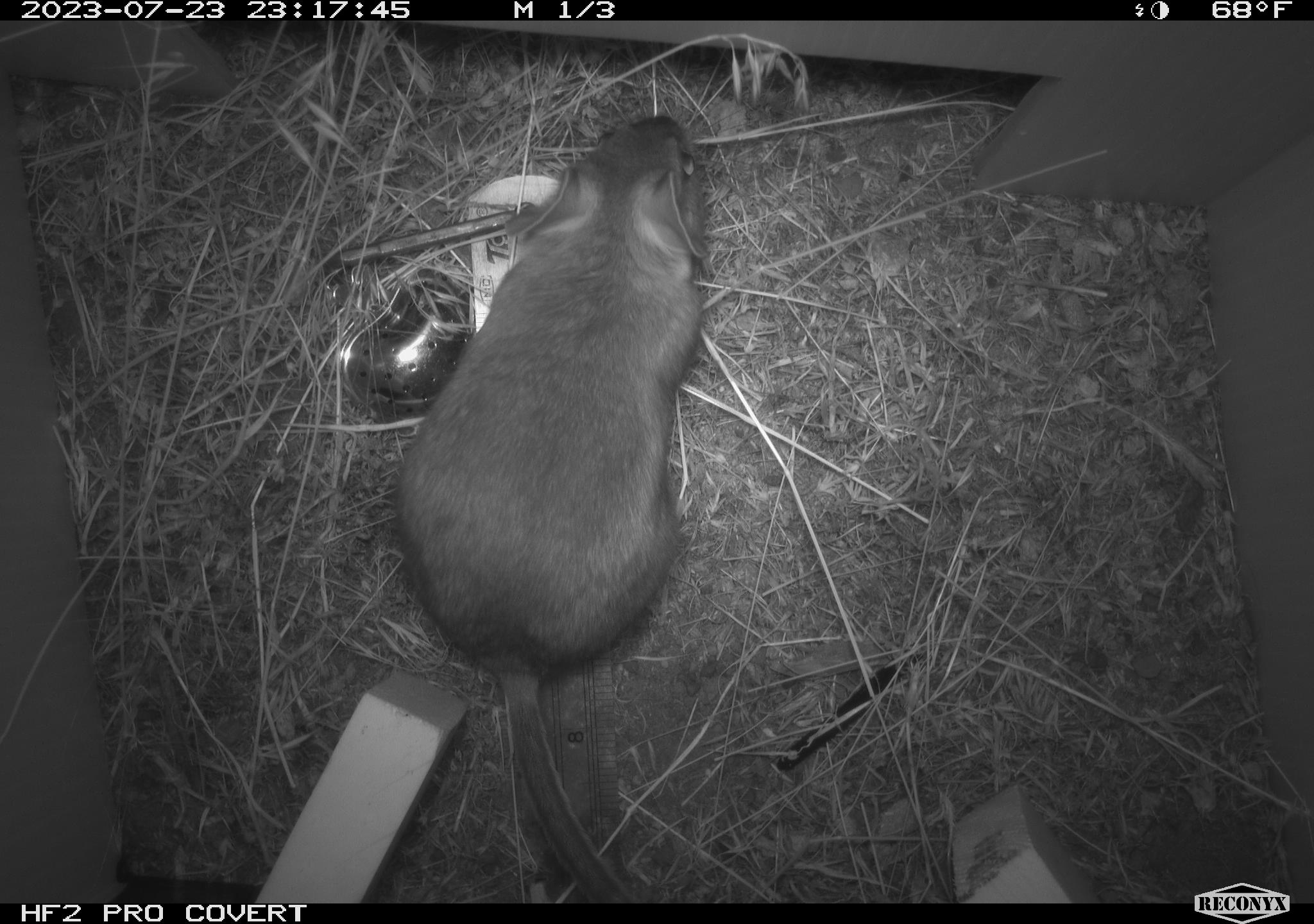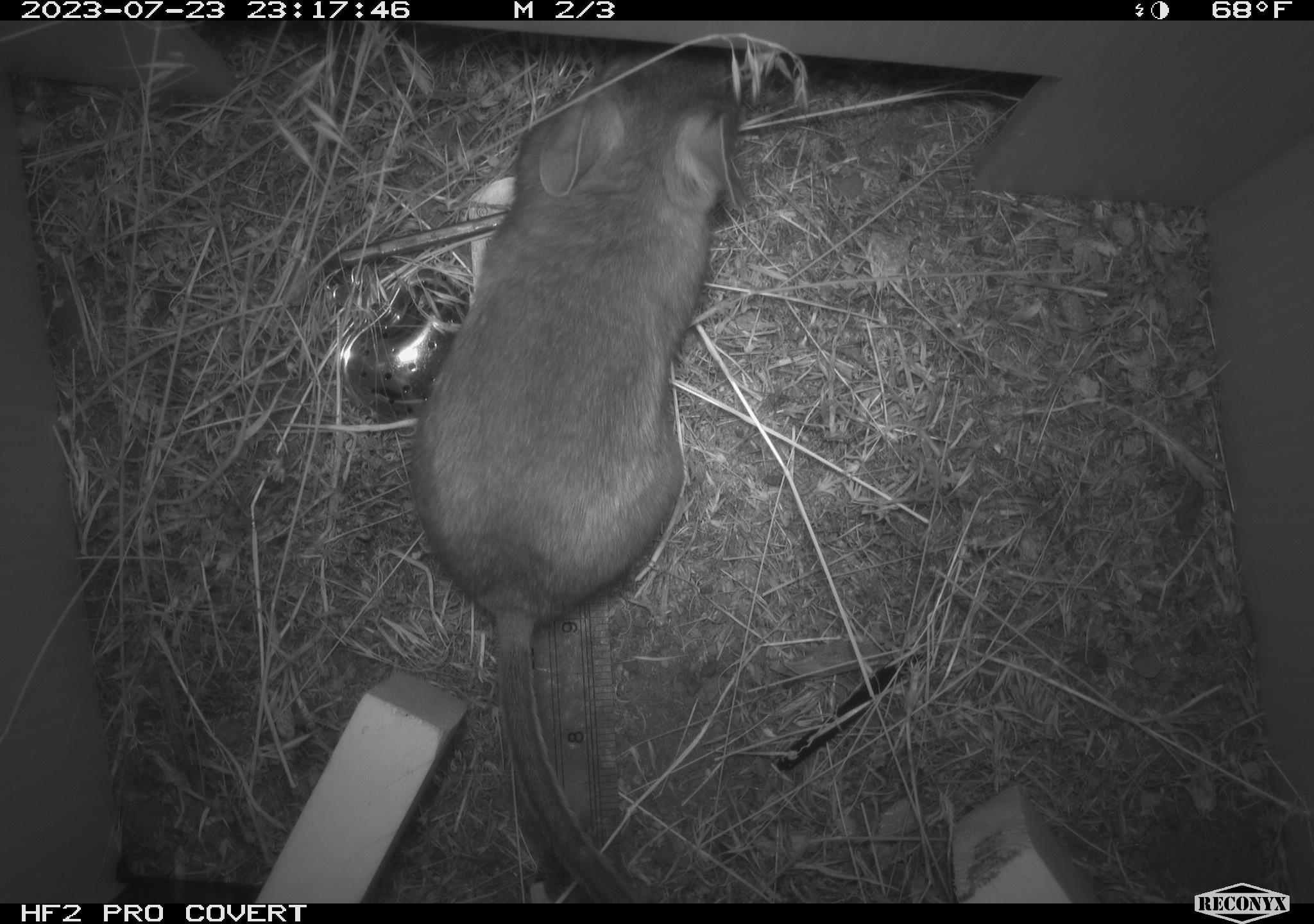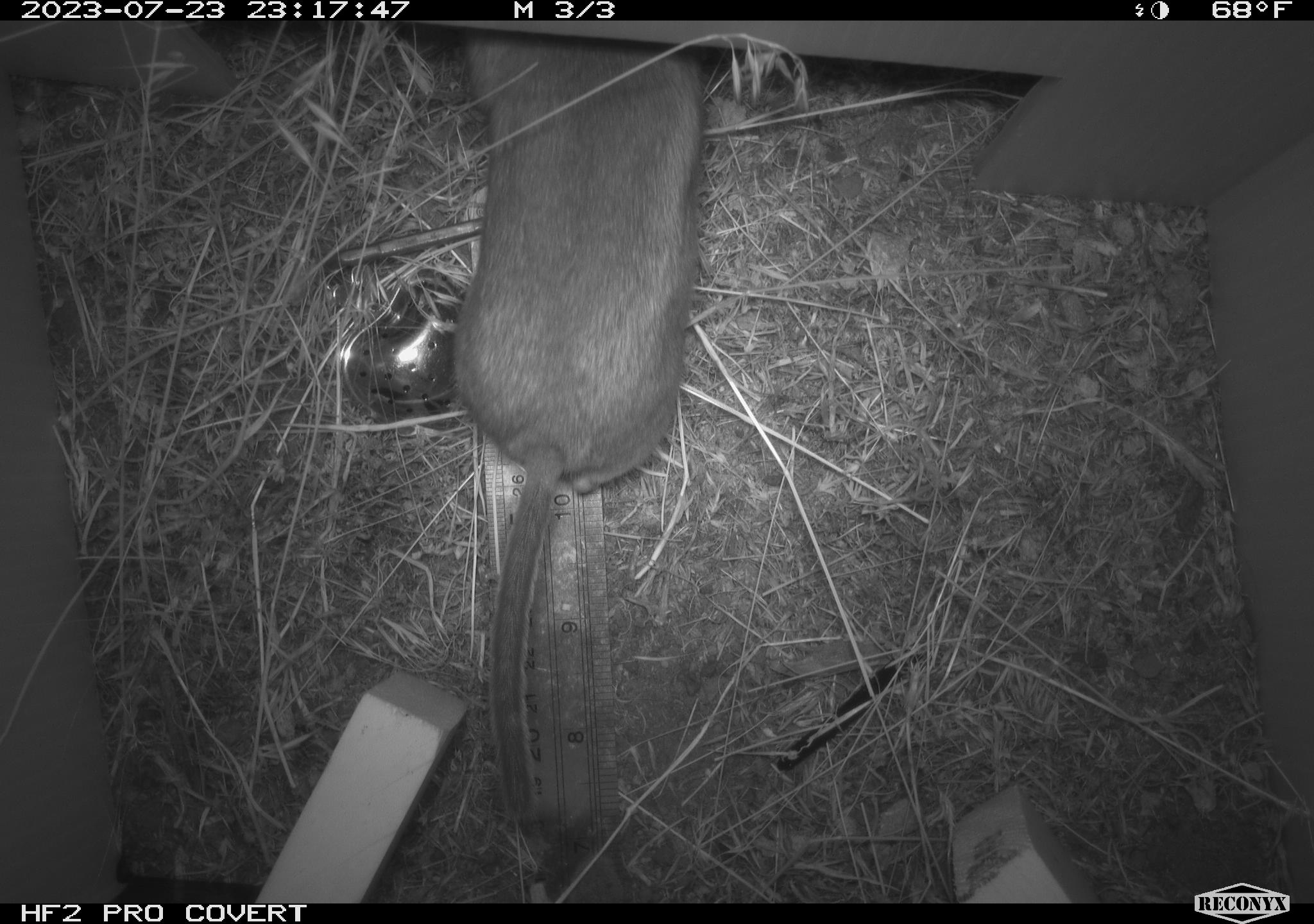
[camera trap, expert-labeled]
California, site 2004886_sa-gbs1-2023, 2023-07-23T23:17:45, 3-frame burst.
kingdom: Animalia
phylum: Chordata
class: Mammalia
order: Rodentia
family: Cricetidae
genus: Neotoma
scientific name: Neotoma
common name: pack rat or woodrat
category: neotoma species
Neotoma species (pack rat or woodrat) (Neotoma).